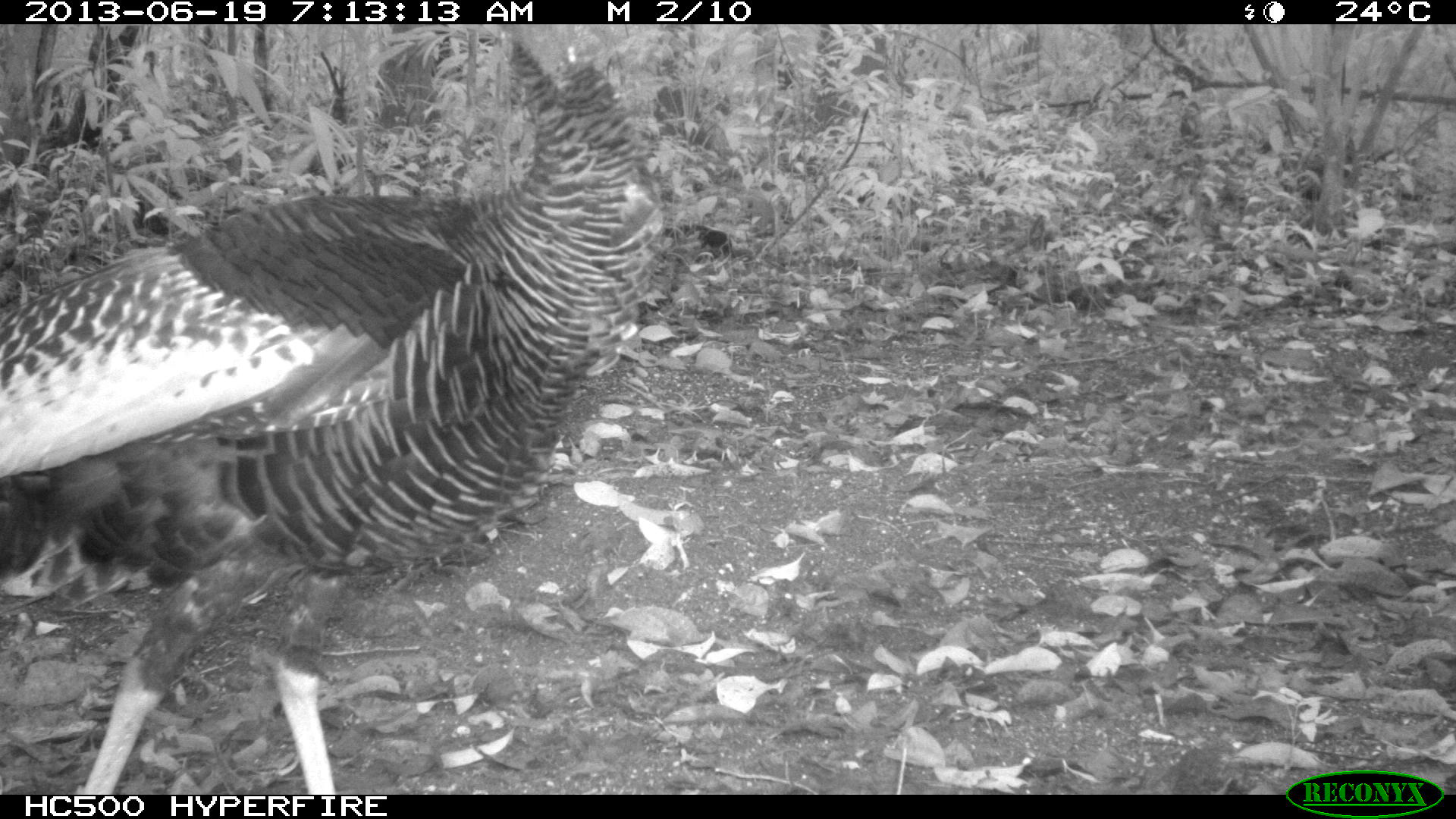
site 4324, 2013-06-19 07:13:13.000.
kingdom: Animalia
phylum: Chordata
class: Aves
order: Galliformes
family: Phasianidae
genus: Meleagris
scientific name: Meleagris ocellata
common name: ocellated turkey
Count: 1.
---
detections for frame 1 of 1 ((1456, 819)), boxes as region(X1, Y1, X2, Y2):
meleagris ocellata: region(0, 42, 659, 794)